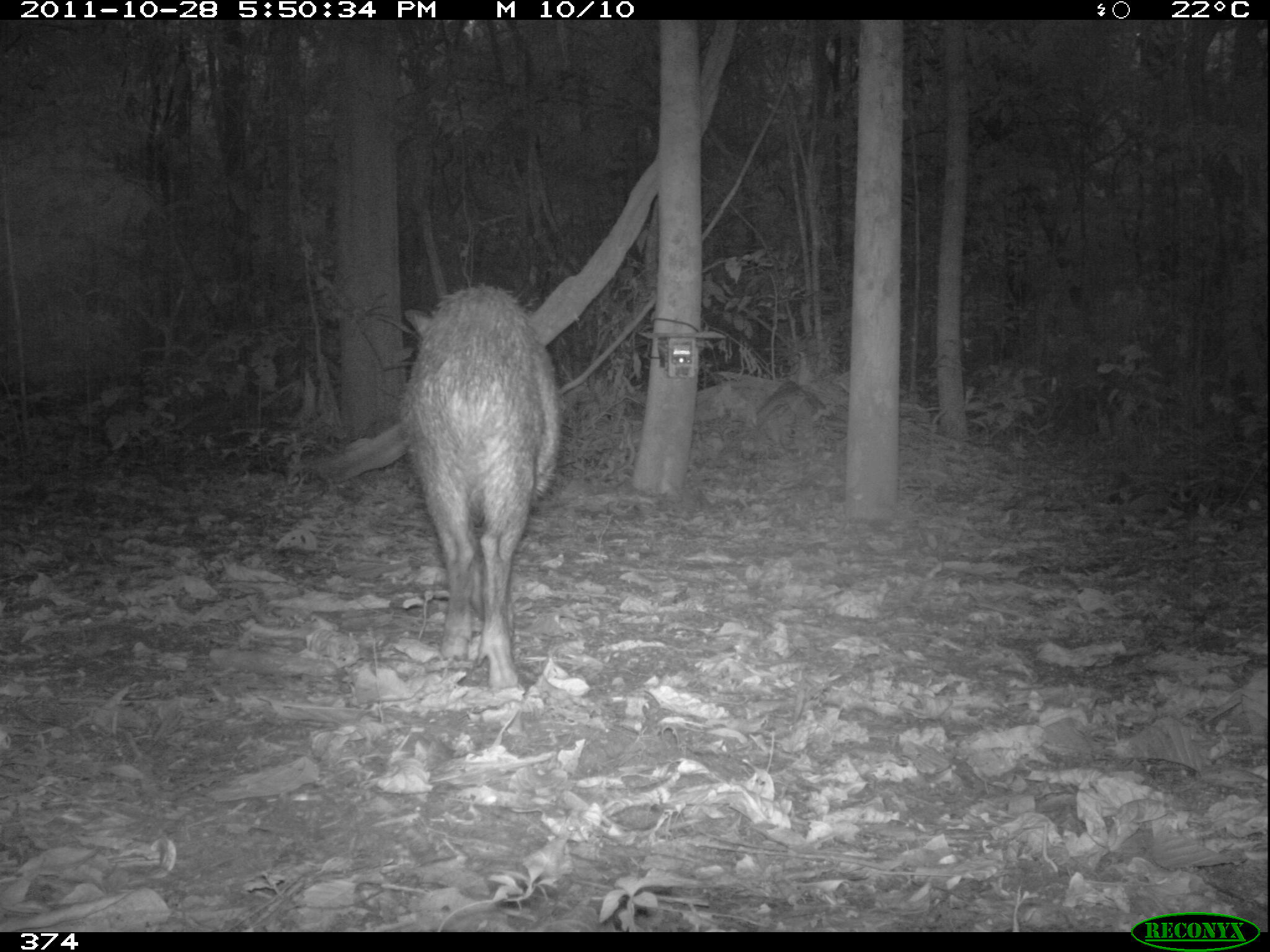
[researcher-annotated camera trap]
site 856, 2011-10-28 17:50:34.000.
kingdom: Animalia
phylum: Chordata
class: Mammalia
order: Artiodactyla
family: Tayassuidae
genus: Tayassu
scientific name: Tayassu pecari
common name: white-lipped peccary